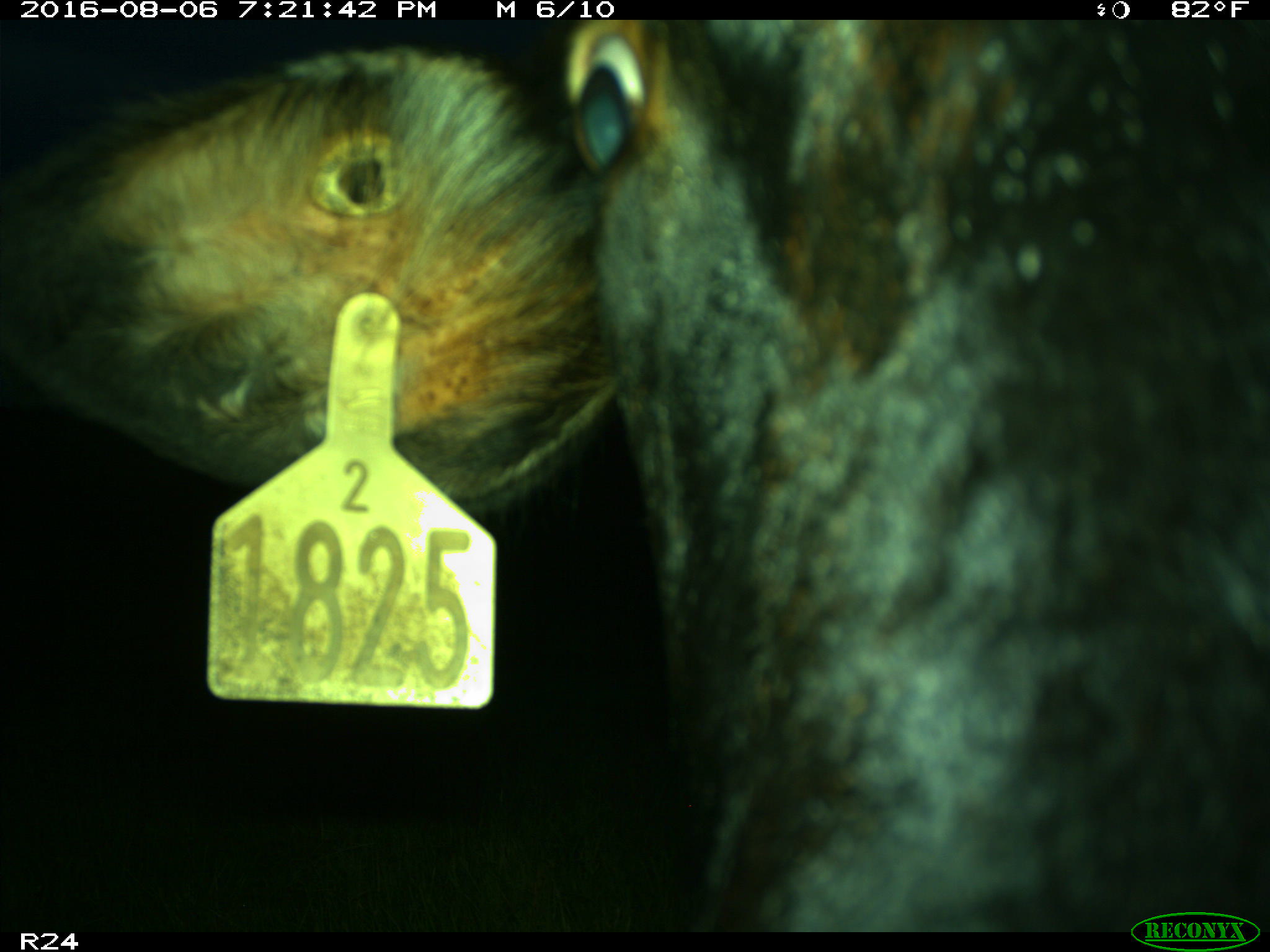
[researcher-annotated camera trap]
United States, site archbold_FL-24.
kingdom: Animalia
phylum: Chordata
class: Mammalia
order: Artiodactyla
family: Bovidae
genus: Bos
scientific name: Bos taurus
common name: domestic cow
Bos taurus (domestic cow).